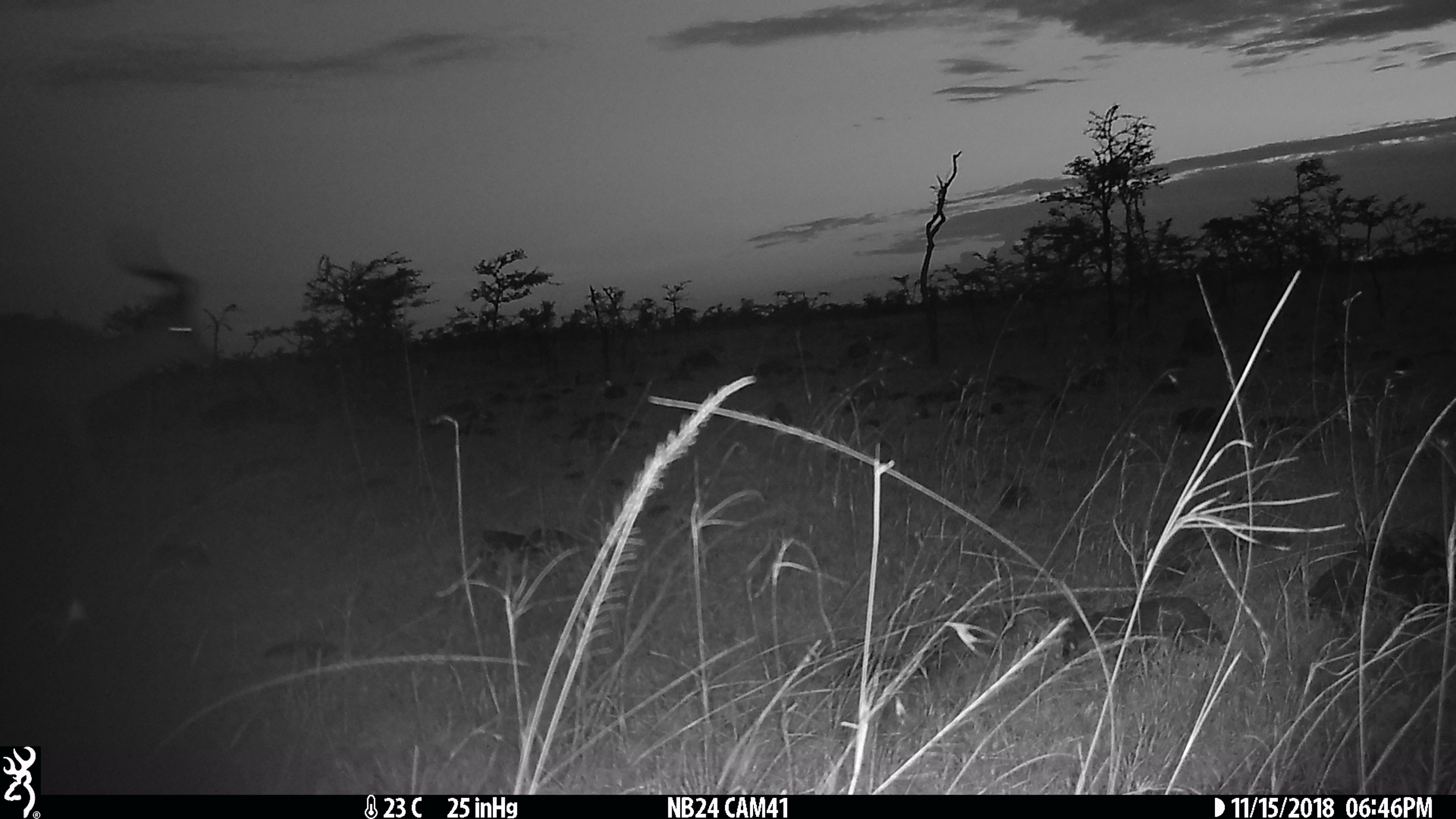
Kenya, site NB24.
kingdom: Animalia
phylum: Chordata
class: Mammalia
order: Artiodactyla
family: Bovidae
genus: Aepyceros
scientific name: Aepyceros melampus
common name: impala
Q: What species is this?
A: Impala (Aepyceros melampus).